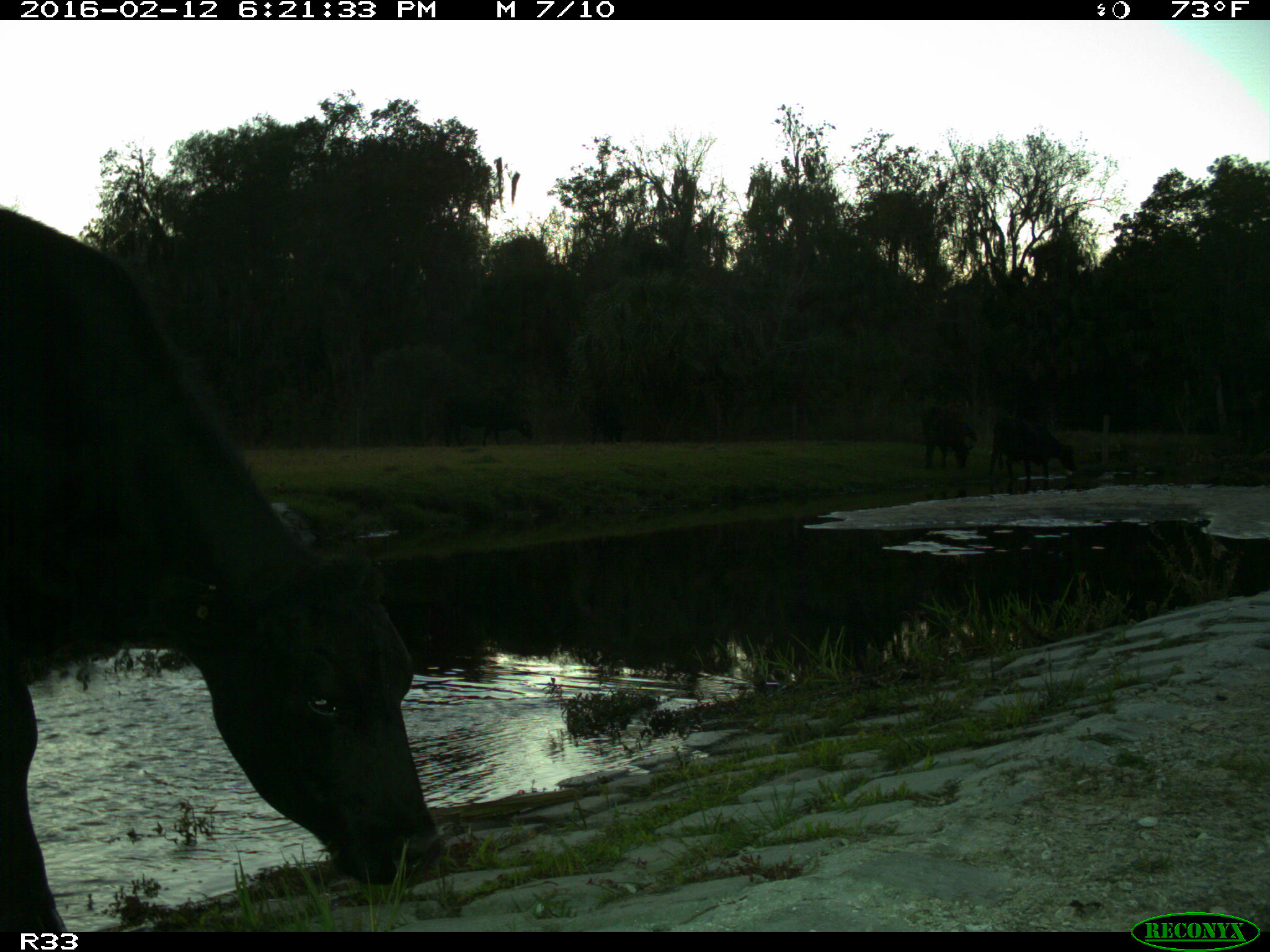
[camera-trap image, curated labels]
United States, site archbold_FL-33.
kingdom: Animalia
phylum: Chordata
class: Mammalia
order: Artiodactyla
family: Bovidae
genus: Bos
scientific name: Bos taurus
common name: domestic cow